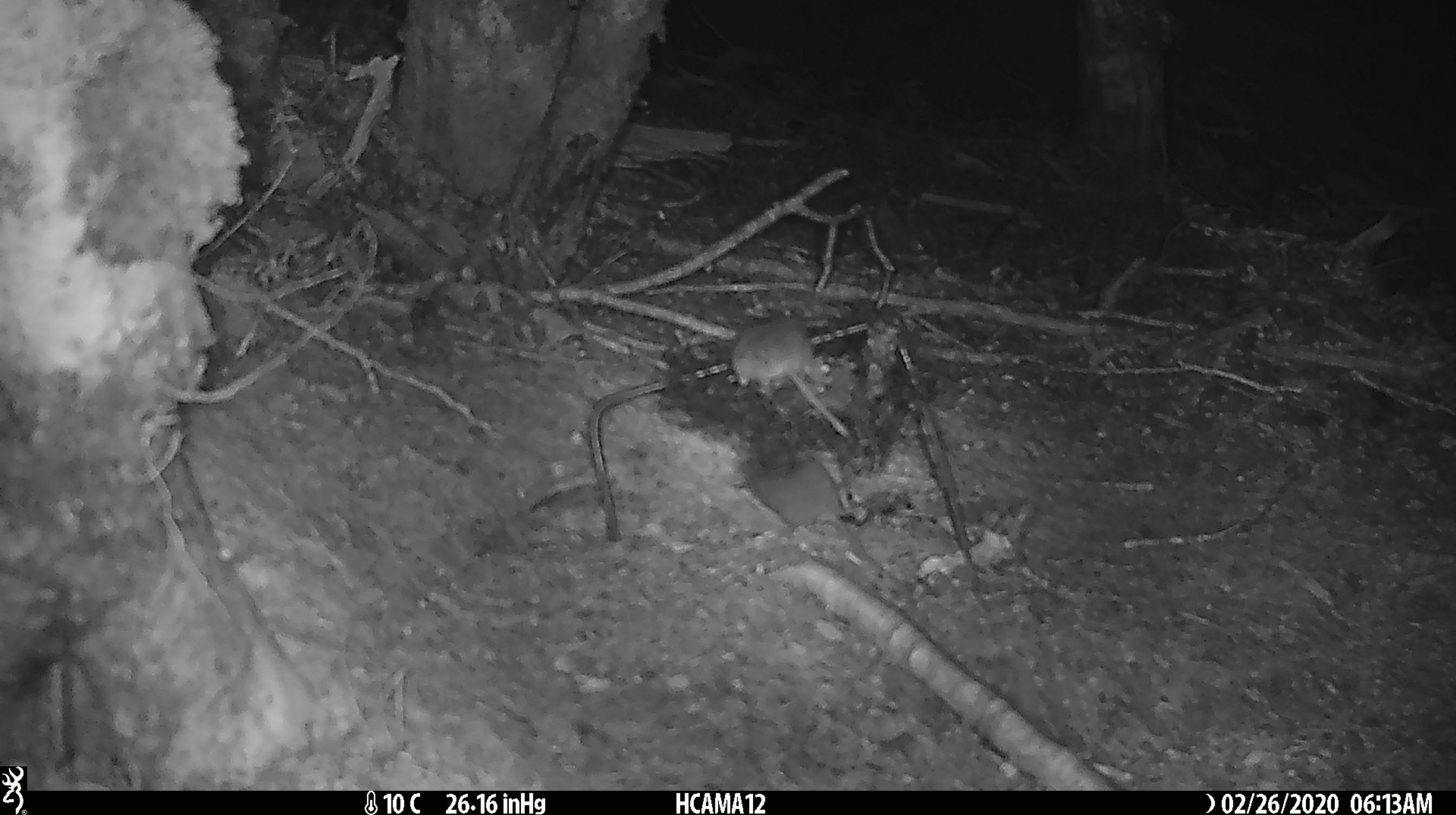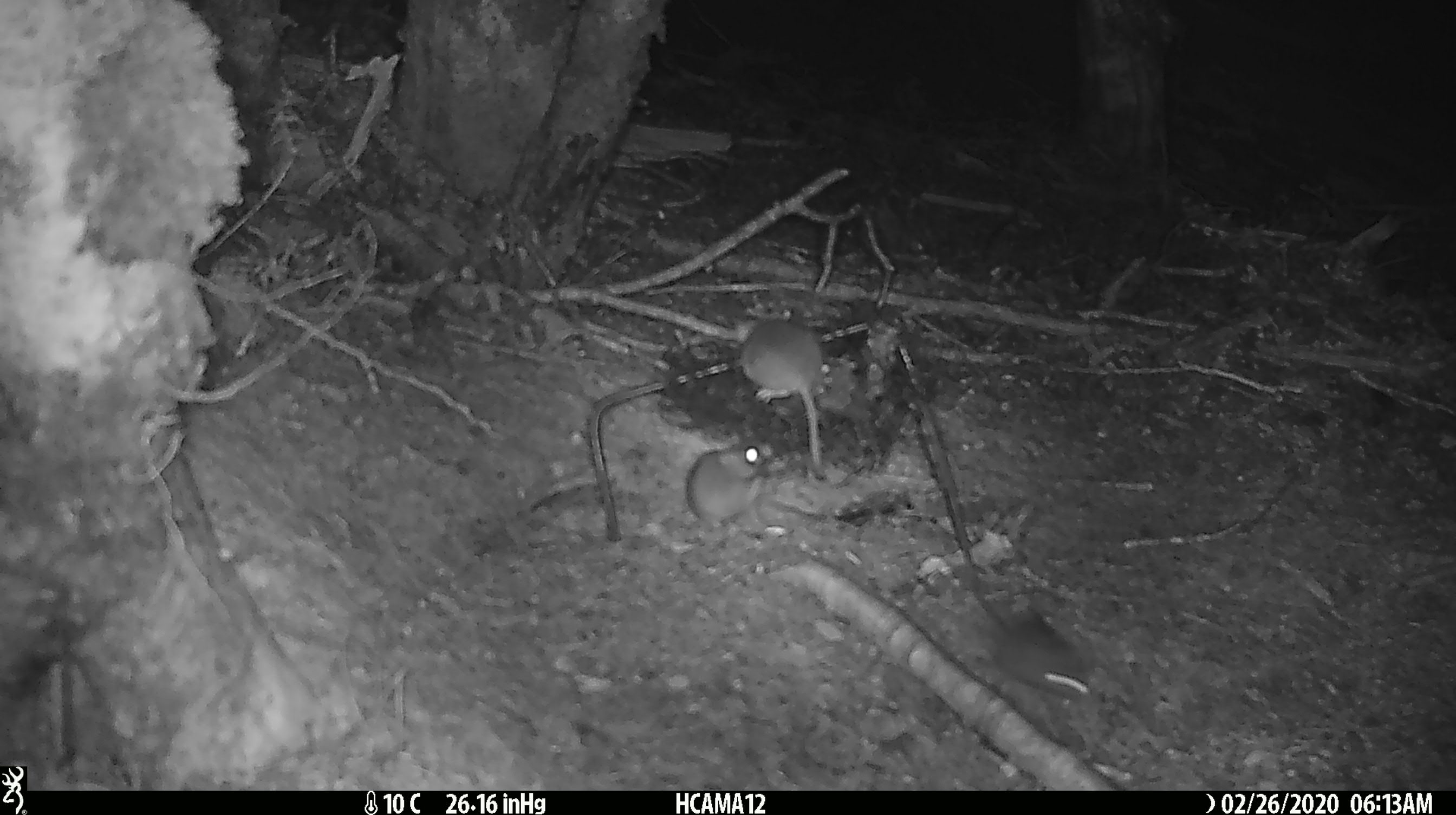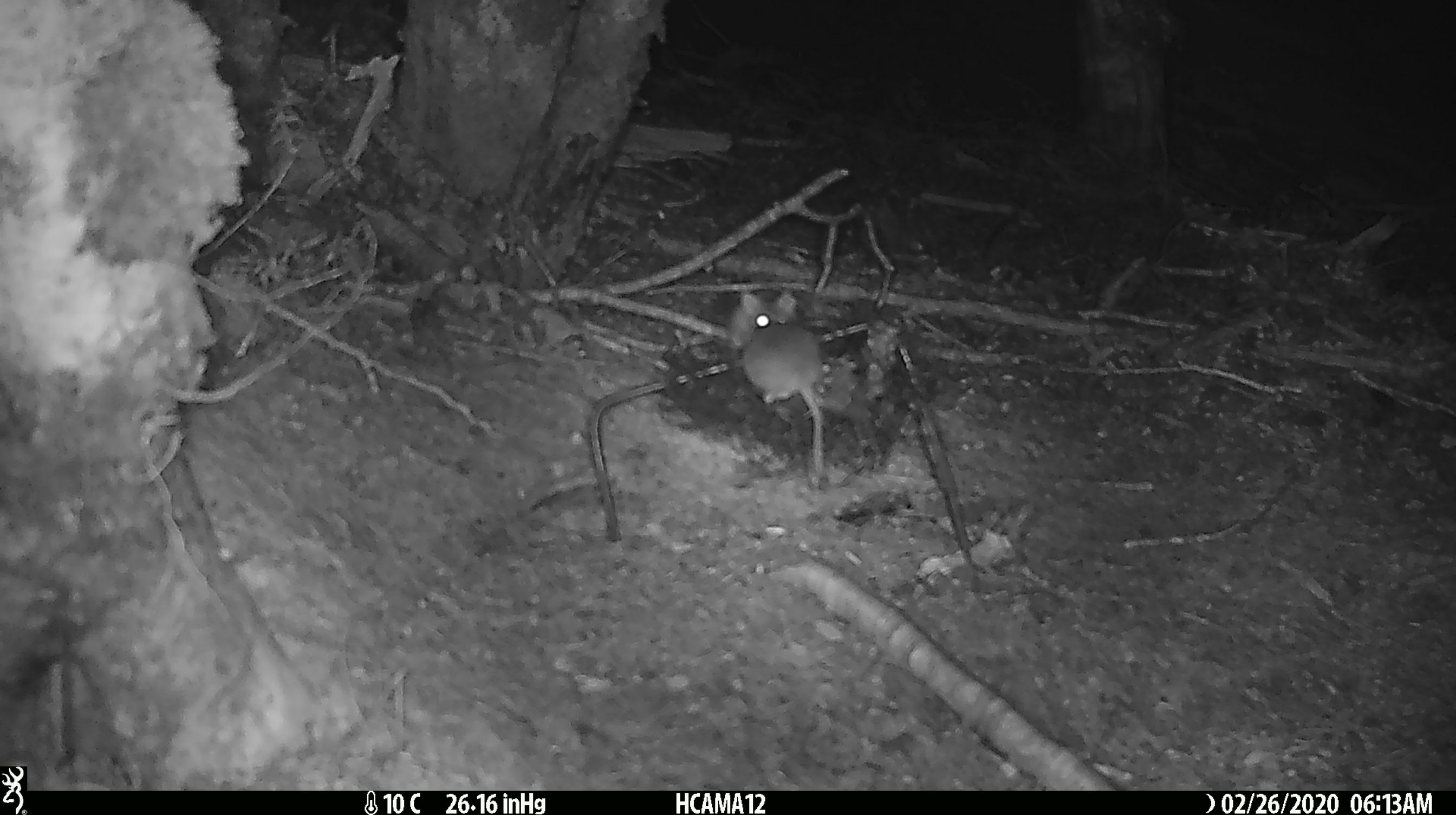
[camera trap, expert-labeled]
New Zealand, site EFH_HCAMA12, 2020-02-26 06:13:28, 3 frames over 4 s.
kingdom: Animalia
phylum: Chordata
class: Mammalia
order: Rodentia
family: Muridae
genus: Mus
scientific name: Mus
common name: mouse